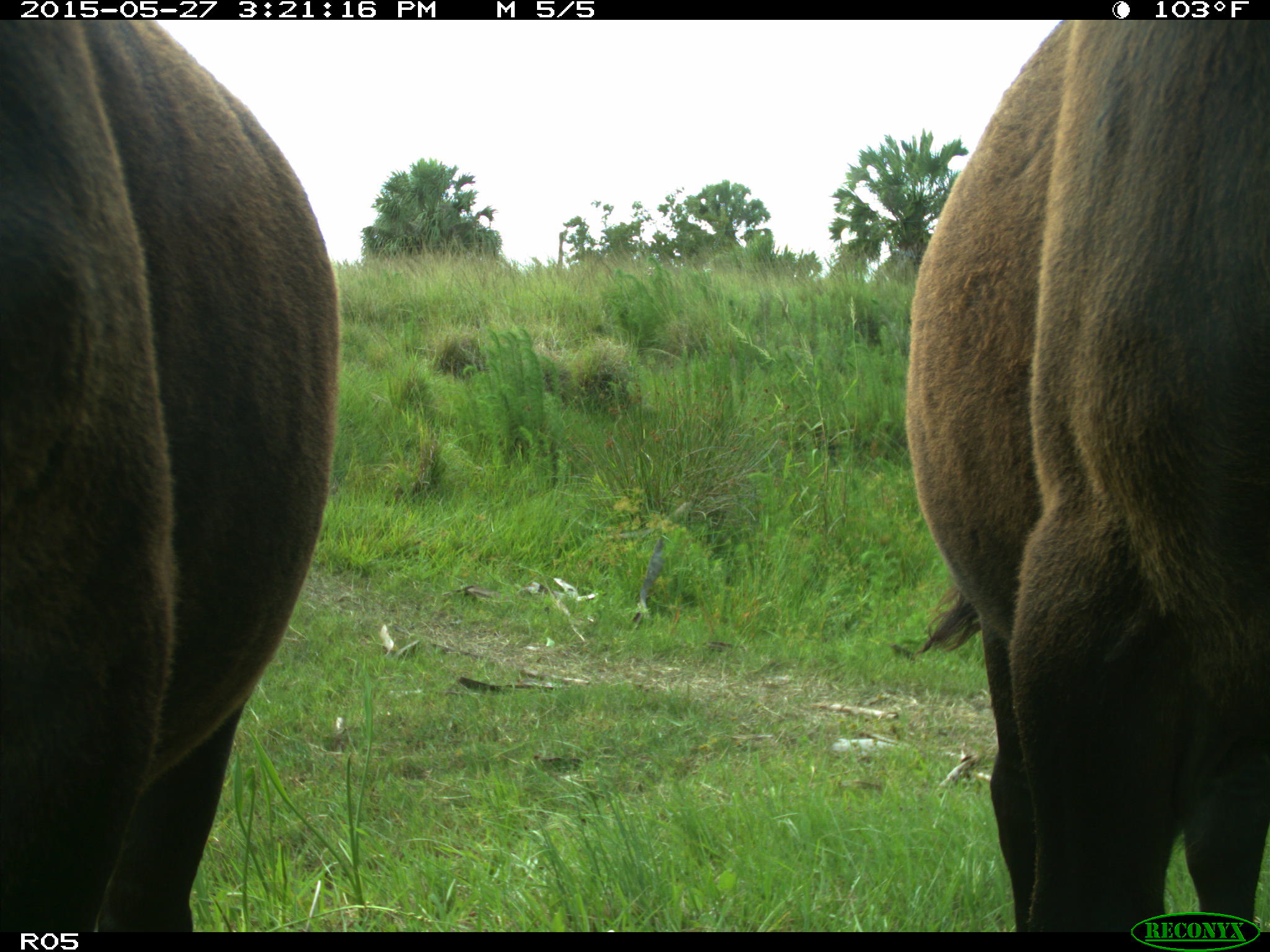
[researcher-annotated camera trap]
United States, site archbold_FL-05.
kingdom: Animalia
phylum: Chordata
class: Mammalia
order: Artiodactyla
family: Bovidae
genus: Bos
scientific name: Bos taurus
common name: domestic cow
Bos taurus (domestic cow).